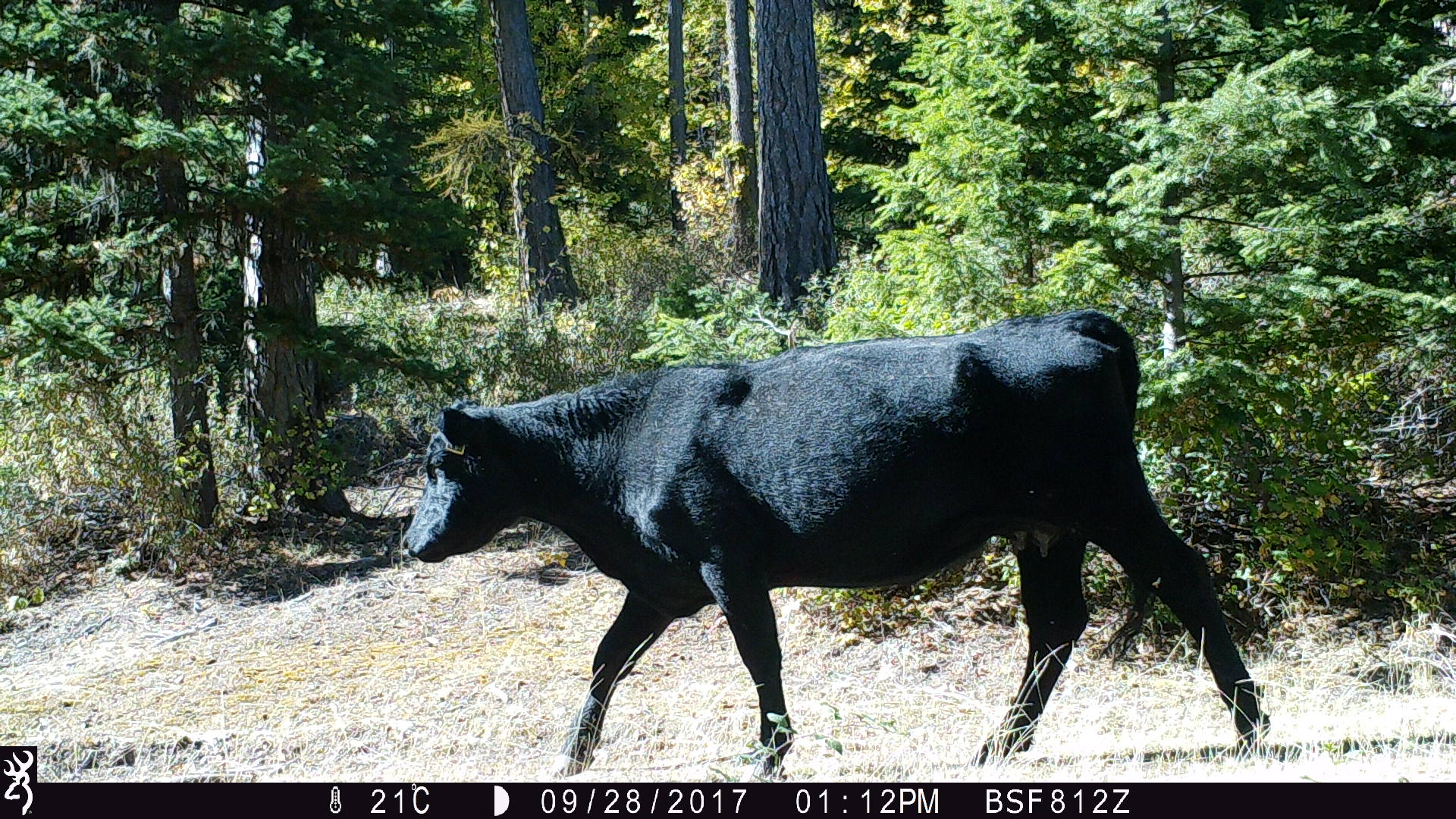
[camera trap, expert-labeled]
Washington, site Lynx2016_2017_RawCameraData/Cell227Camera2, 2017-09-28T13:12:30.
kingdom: Animalia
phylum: Chordata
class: Mammalia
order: Artiodactyla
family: Bovidae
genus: Bos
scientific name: Bos taurus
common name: domestic cattle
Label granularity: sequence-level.